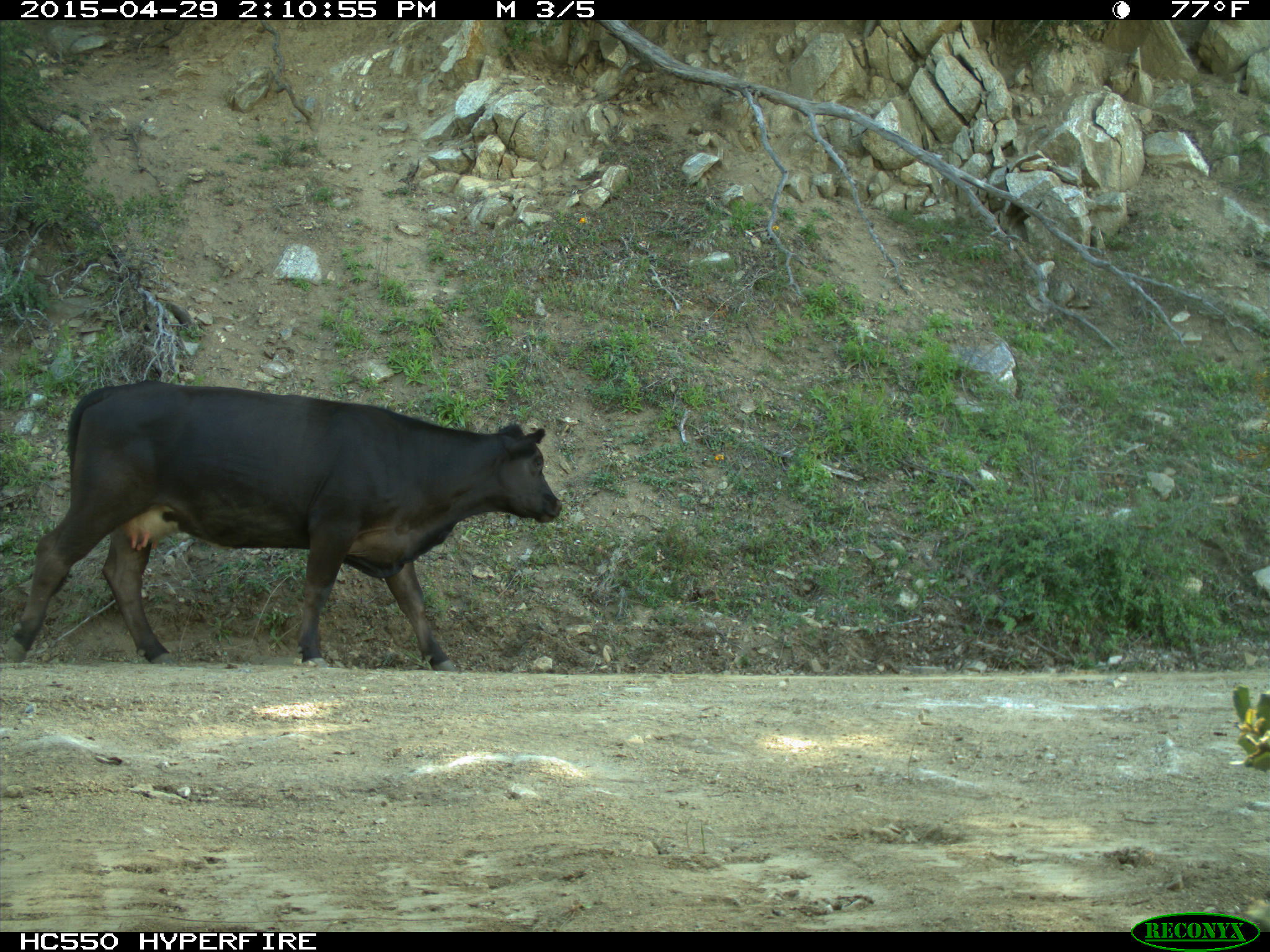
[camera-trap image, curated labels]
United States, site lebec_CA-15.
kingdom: Animalia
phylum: Chordata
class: Mammalia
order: Artiodactyla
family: Bovidae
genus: Bos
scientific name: Bos taurus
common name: domestic cow